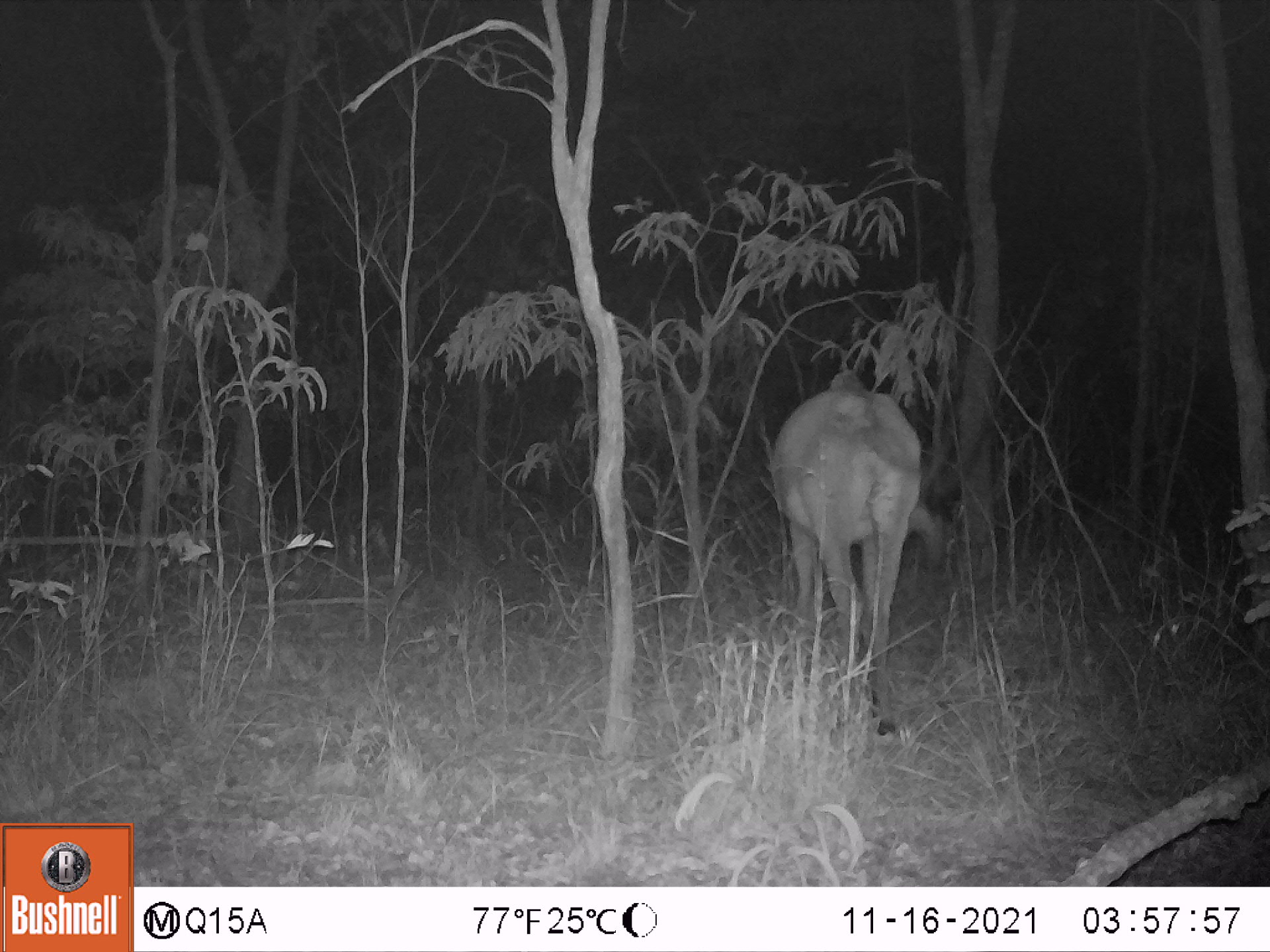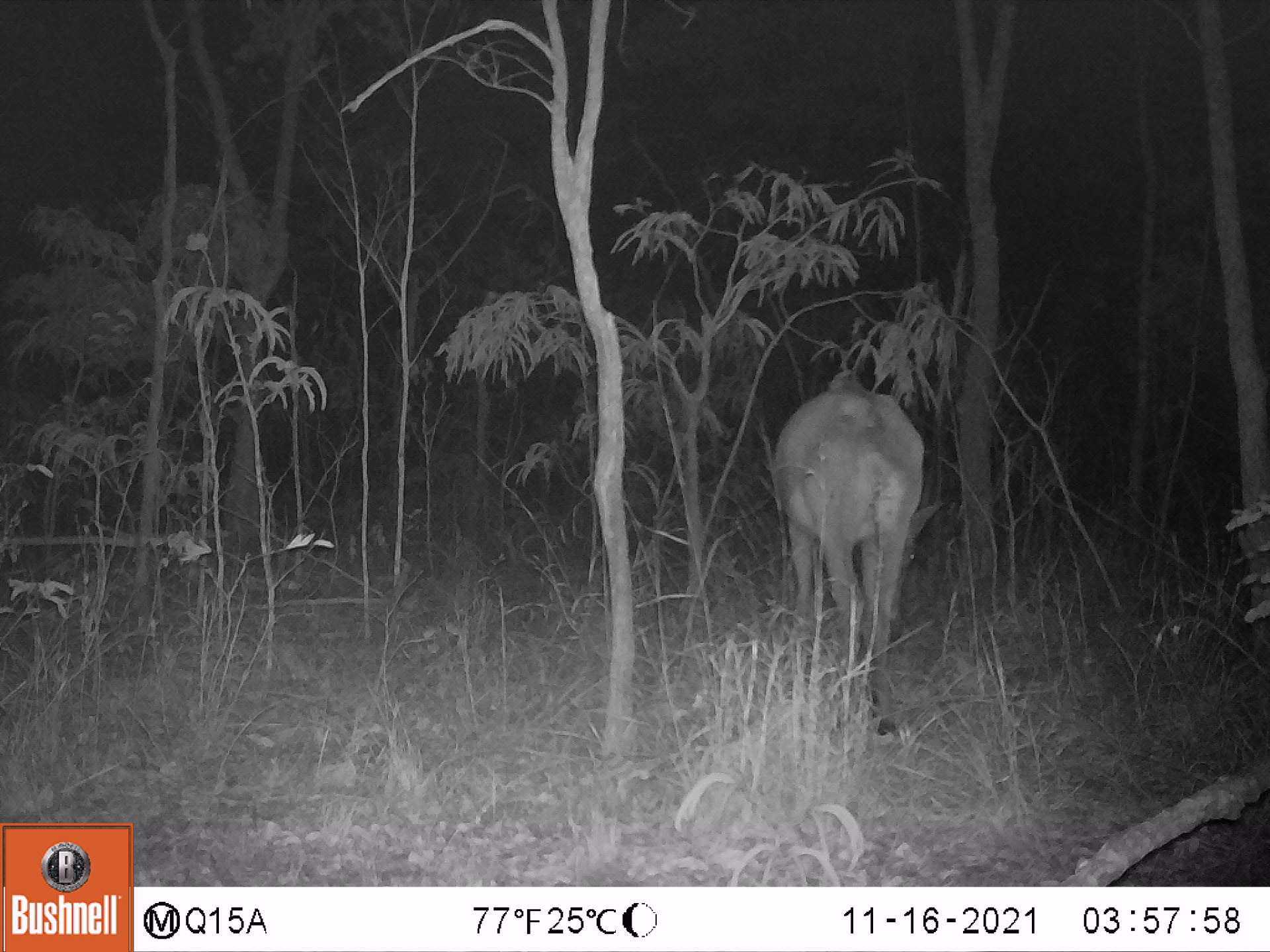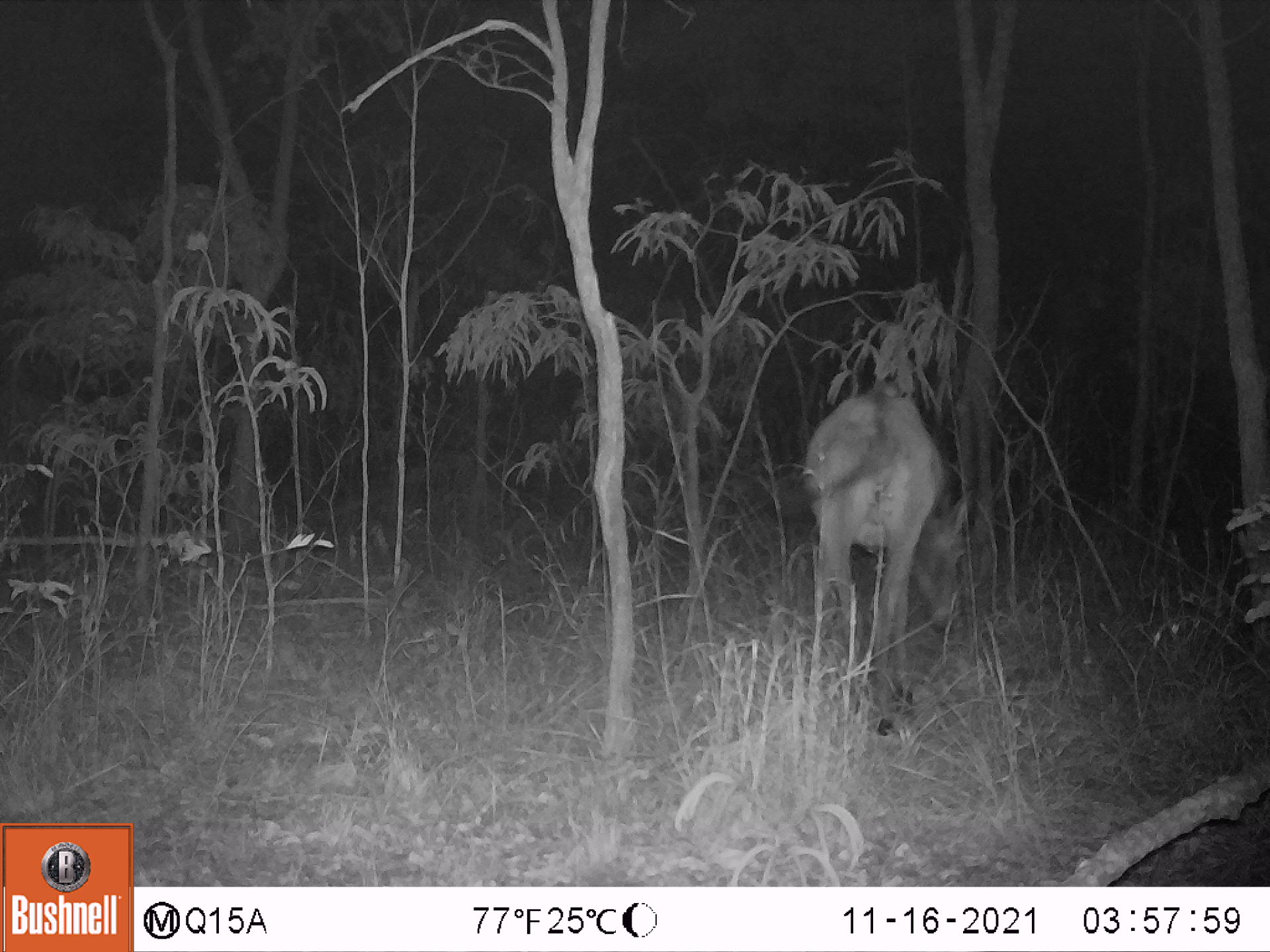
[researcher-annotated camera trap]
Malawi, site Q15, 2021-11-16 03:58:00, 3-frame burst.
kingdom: Animalia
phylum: Chordata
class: Mammalia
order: Artiodactyla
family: Bovidae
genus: Hippotragus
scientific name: Hippotragus niger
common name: sable antelope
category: sable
Sable (sable antelope) (Hippotragus niger), count 1.